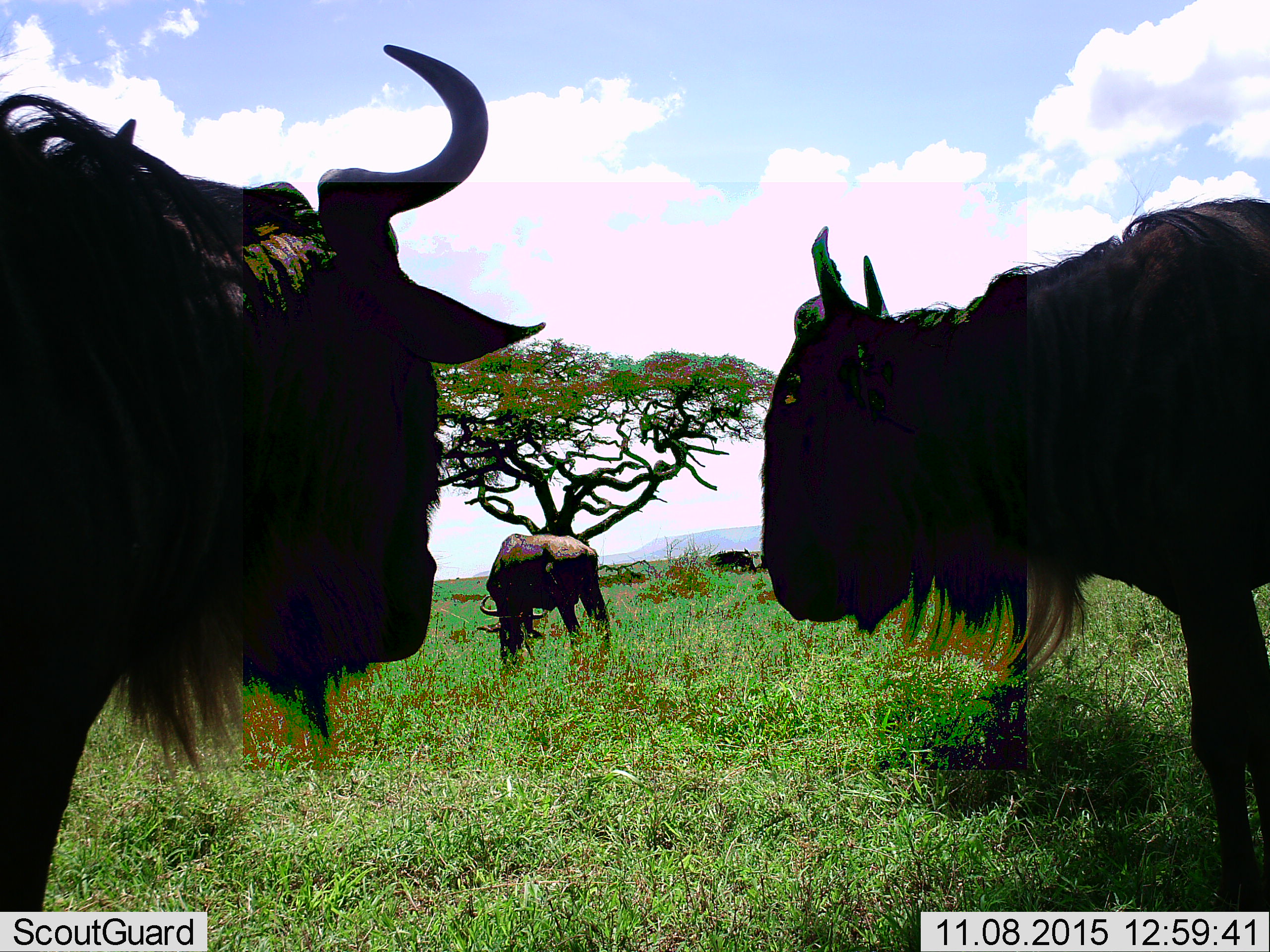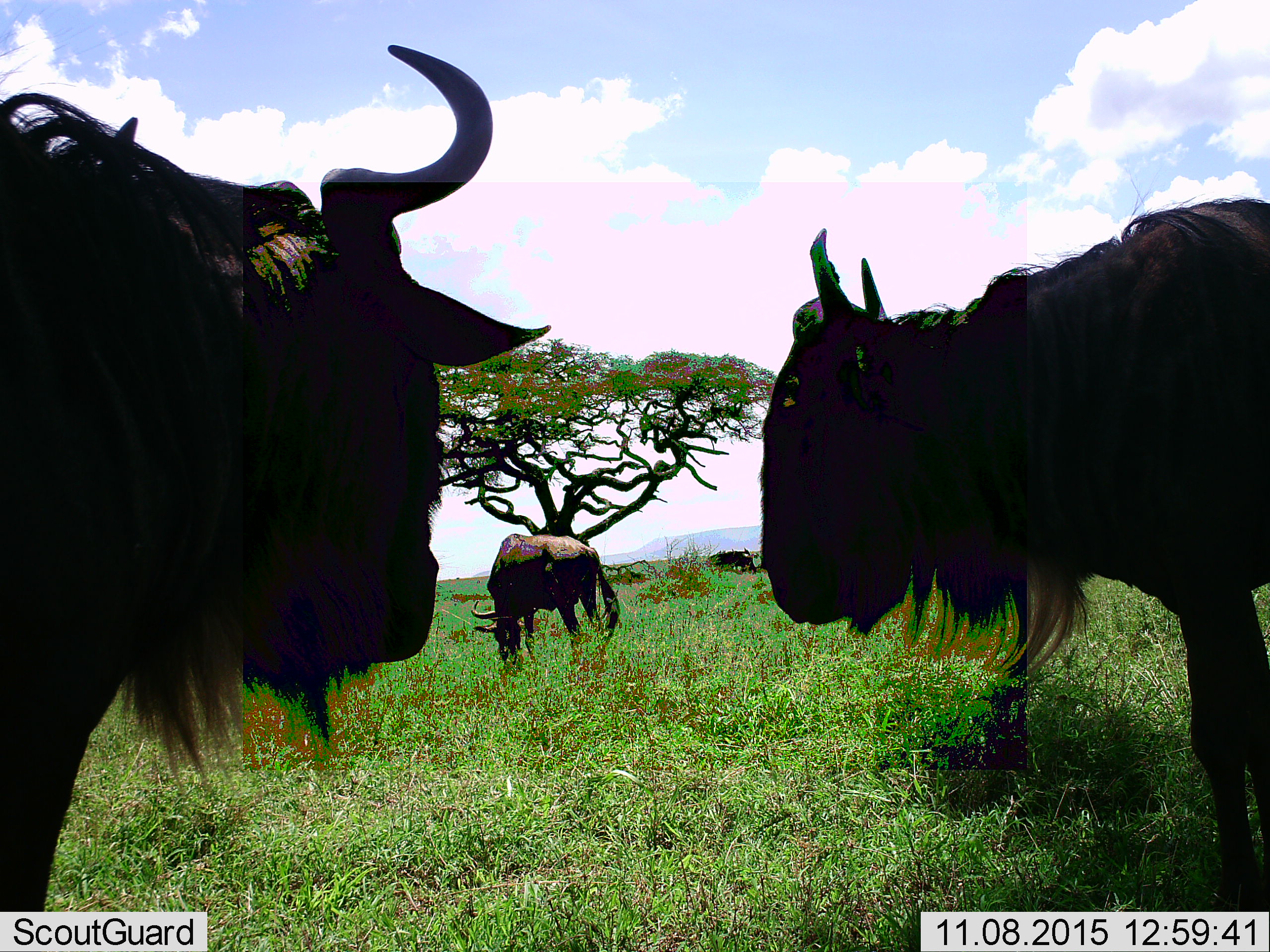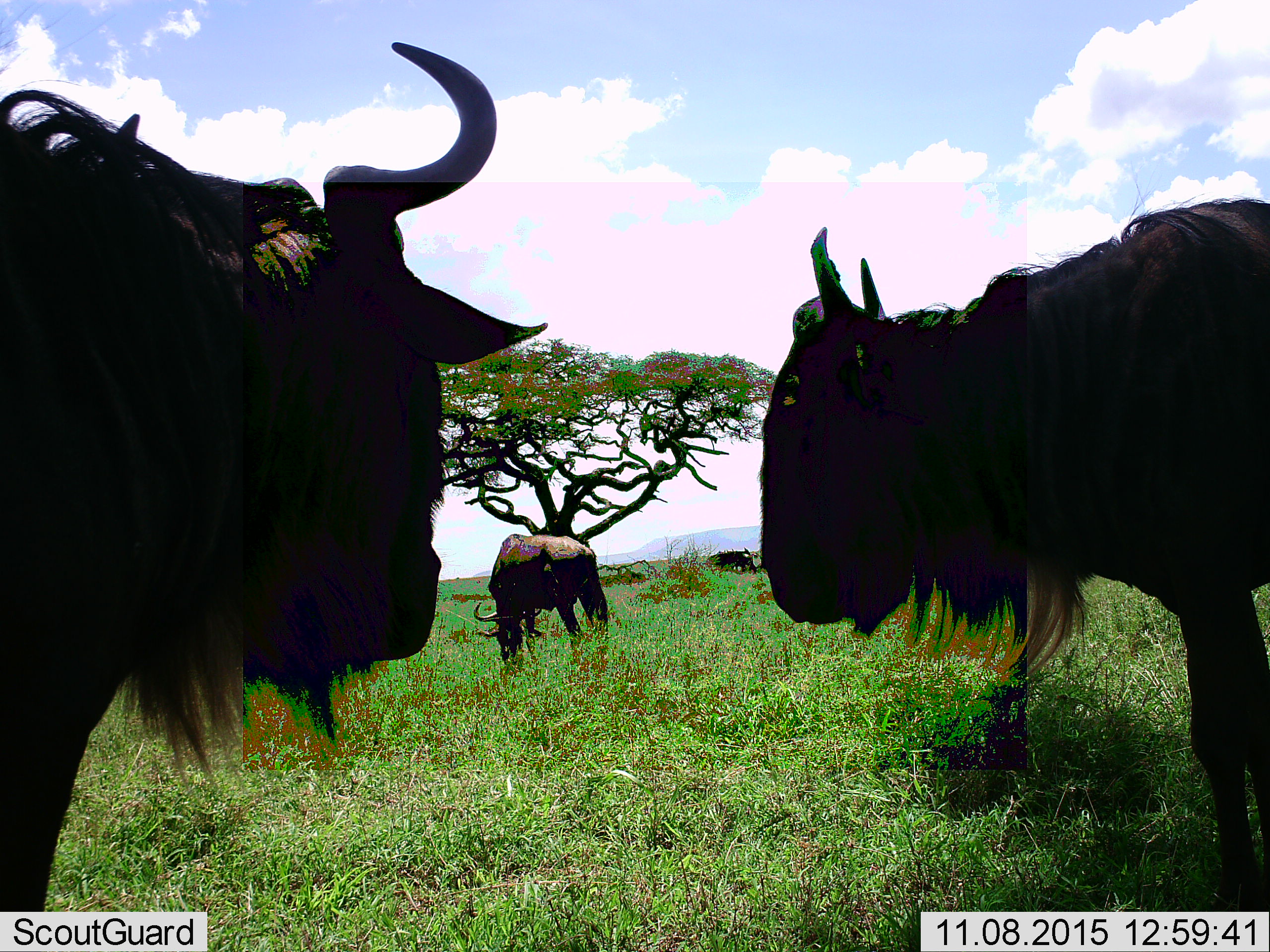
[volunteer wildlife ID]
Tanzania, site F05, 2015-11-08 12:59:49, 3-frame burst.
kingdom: Animalia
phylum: Chordata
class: Mammalia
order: Artiodactyla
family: Bovidae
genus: Connochaetes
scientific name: Connochaetes taurinus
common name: blue wildebeest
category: wildebeest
Wildebeest (blue wildebeest) (Connochaetes taurinus), count 3. Behavior (volunteer vote fractions): standing 100%, resting 7%, moving 7%, interacting 0%. Young present (vote fraction): 0%. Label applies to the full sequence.